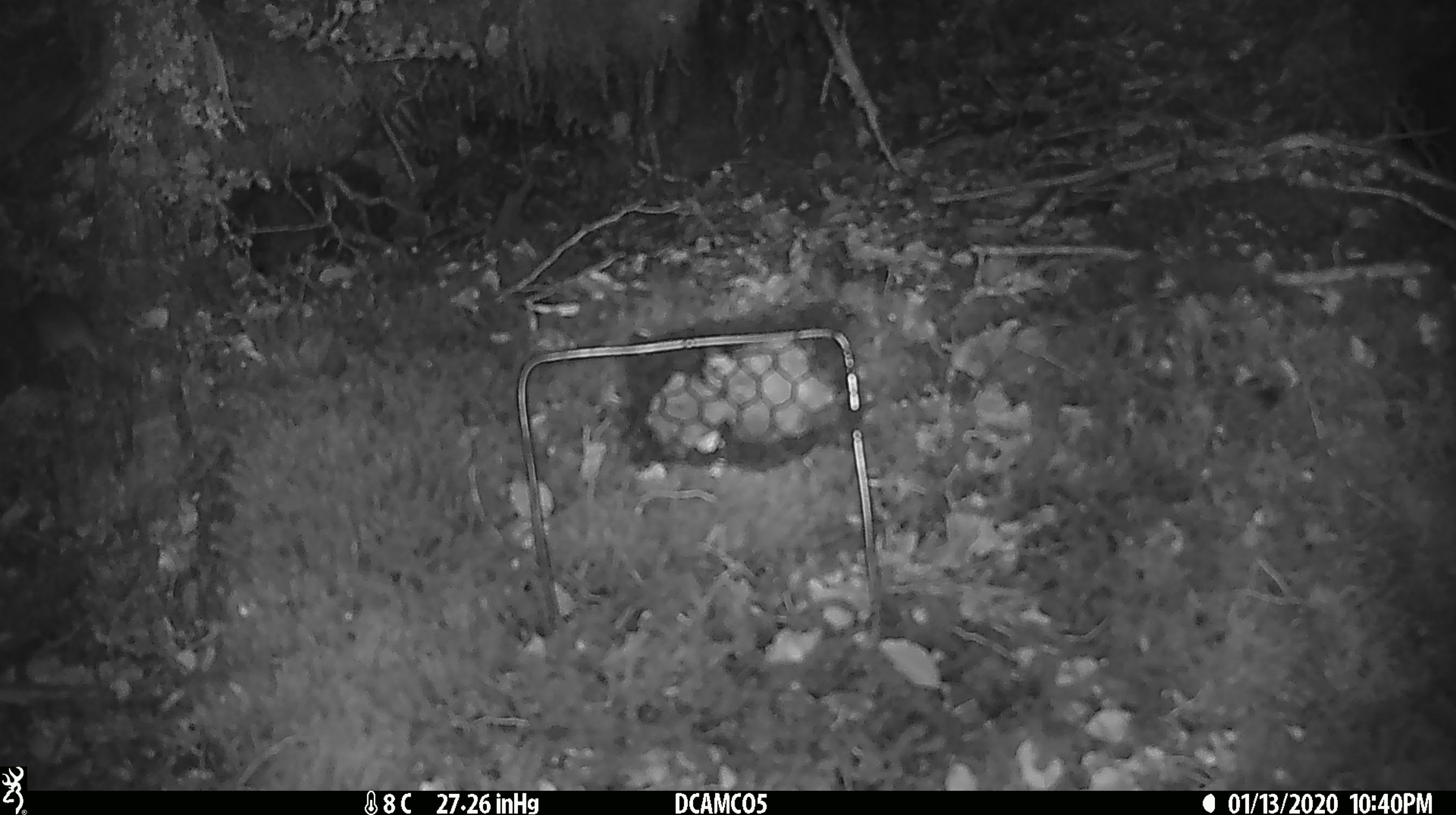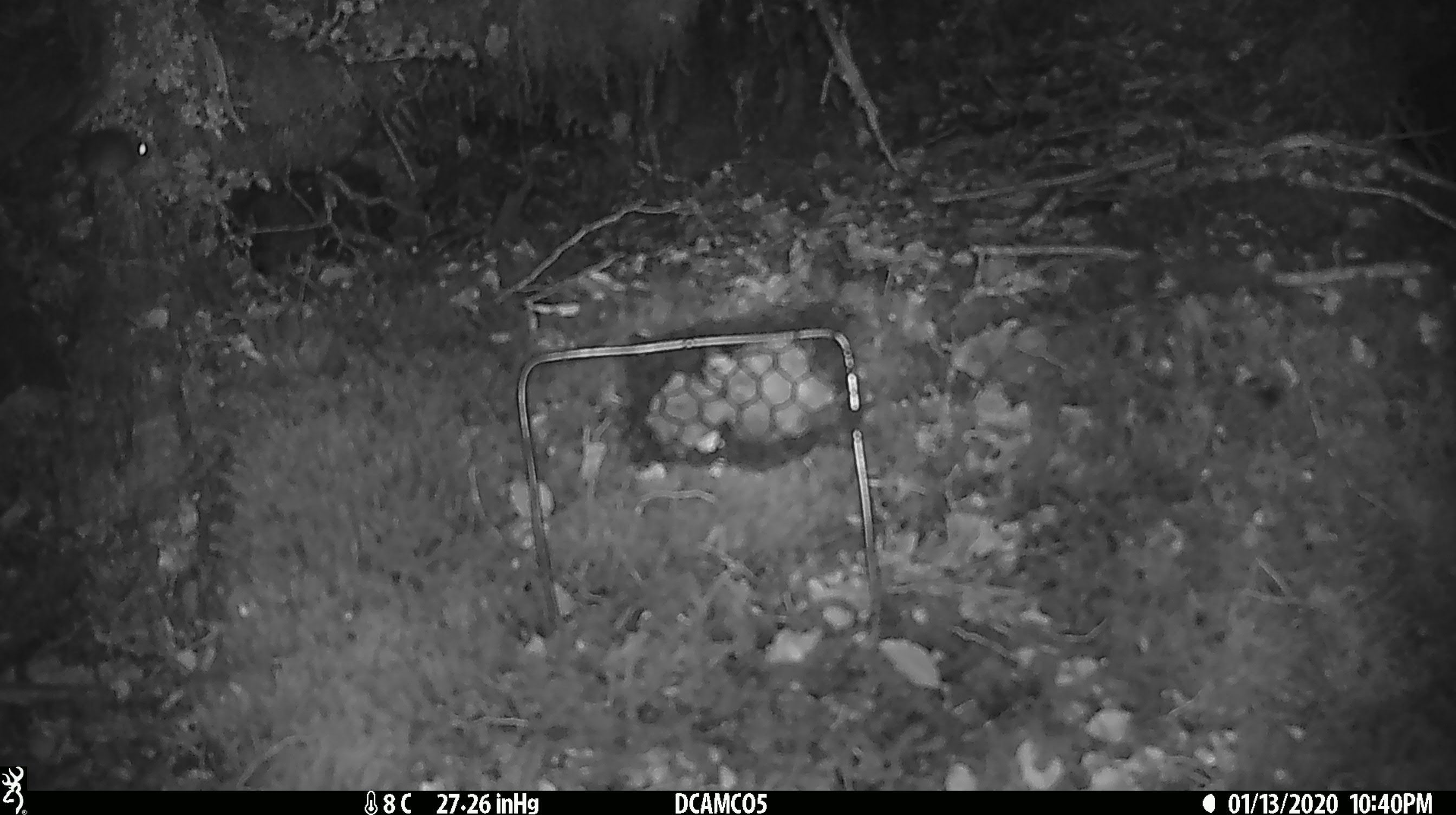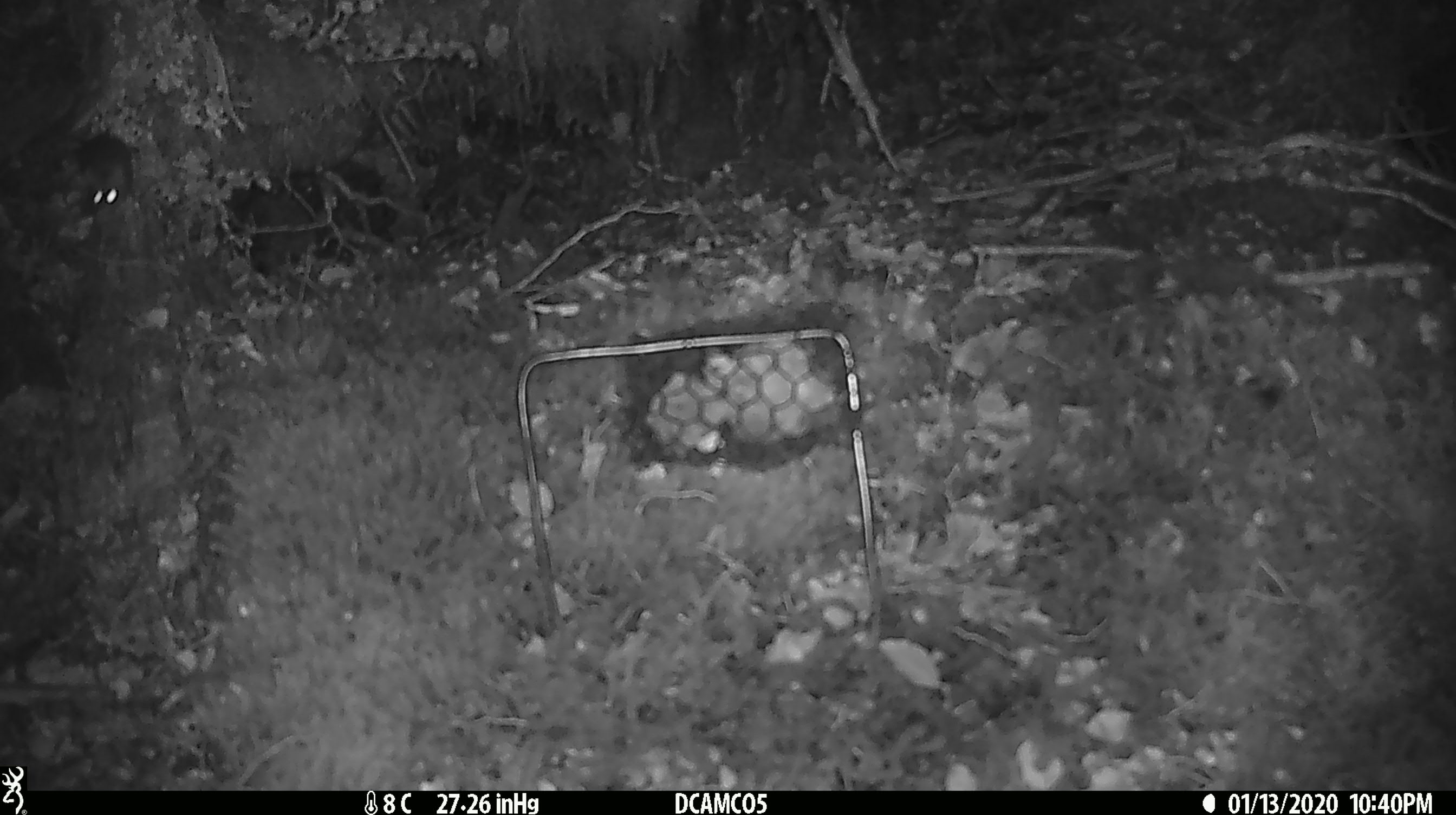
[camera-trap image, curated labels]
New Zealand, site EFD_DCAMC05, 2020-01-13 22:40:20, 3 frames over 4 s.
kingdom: Animalia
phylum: Chordata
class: Mammalia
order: Rodentia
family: Muridae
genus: Mus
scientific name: Mus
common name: mouse